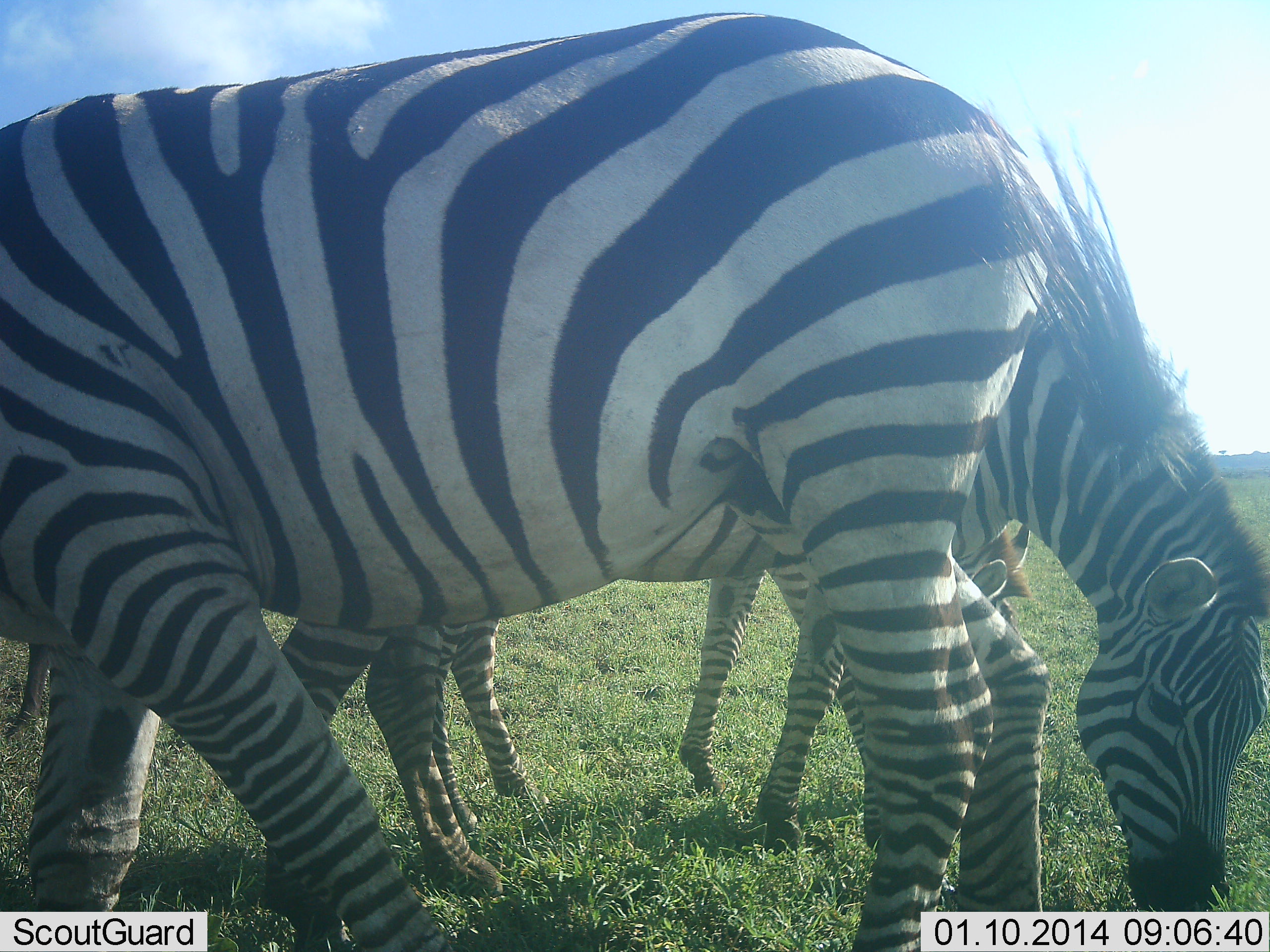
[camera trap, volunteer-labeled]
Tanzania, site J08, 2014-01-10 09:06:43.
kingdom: Animalia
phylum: Chordata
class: Mammalia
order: Perissodactyla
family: Equidae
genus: Equus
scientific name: Equus quagga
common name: plains zebra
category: zebra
Zebra (plains zebra) (Equus quagga), count 3. Behavior (volunteer vote fractions): standing 36%, resting 4%, moving 1%, interacting 3%. Young present (vote fraction): 7%. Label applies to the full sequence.